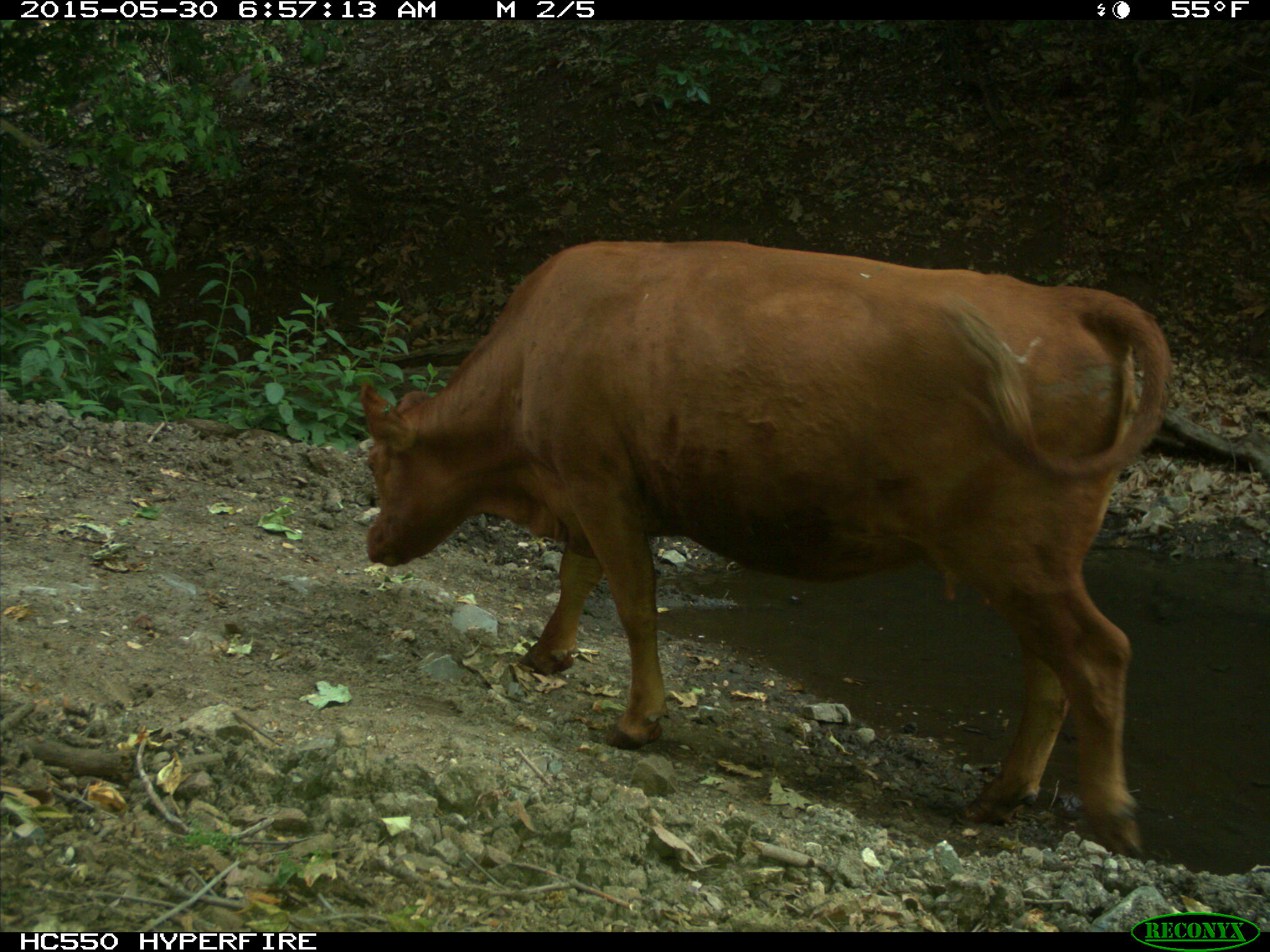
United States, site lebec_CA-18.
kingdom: Animalia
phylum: Chordata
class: Mammalia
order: Artiodactyla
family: Bovidae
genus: Bos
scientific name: Bos taurus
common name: domestic cow